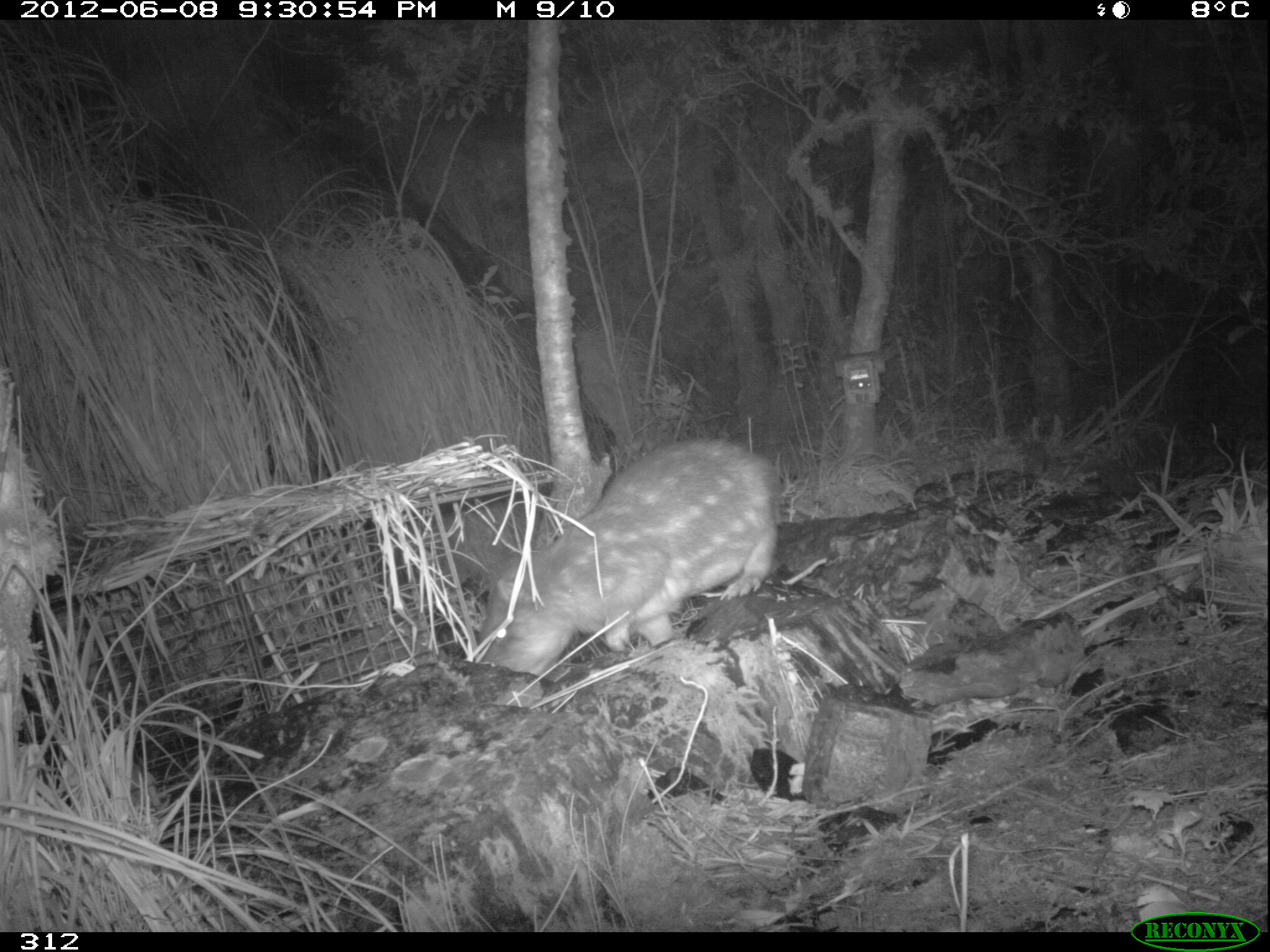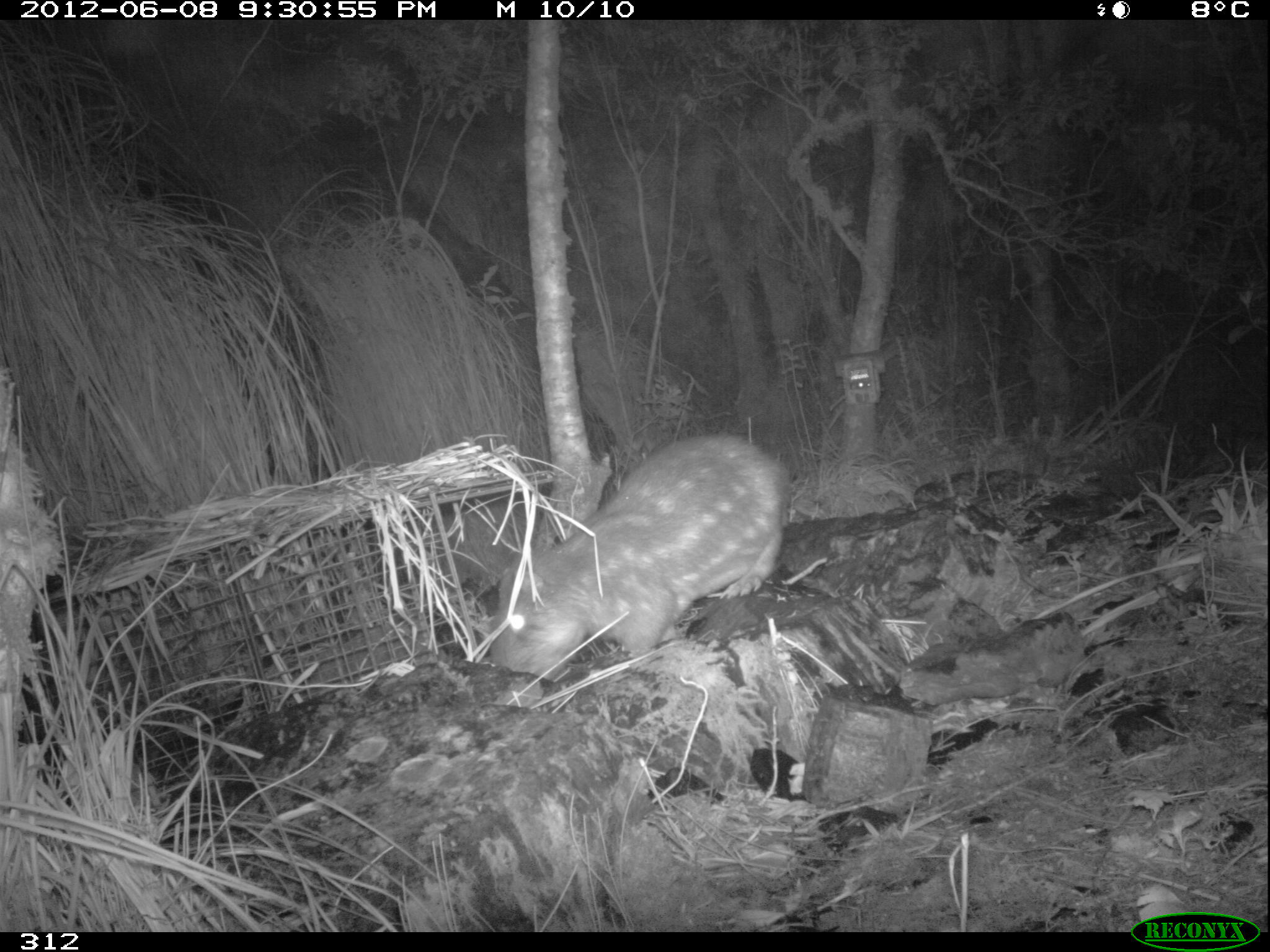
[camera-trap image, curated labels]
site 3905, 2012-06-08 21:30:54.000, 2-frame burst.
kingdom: Animalia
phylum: Chordata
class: Mammalia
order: Rodentia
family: Cuniculidae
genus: Cuniculus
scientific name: Cuniculus taczanowskii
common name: mountain paca